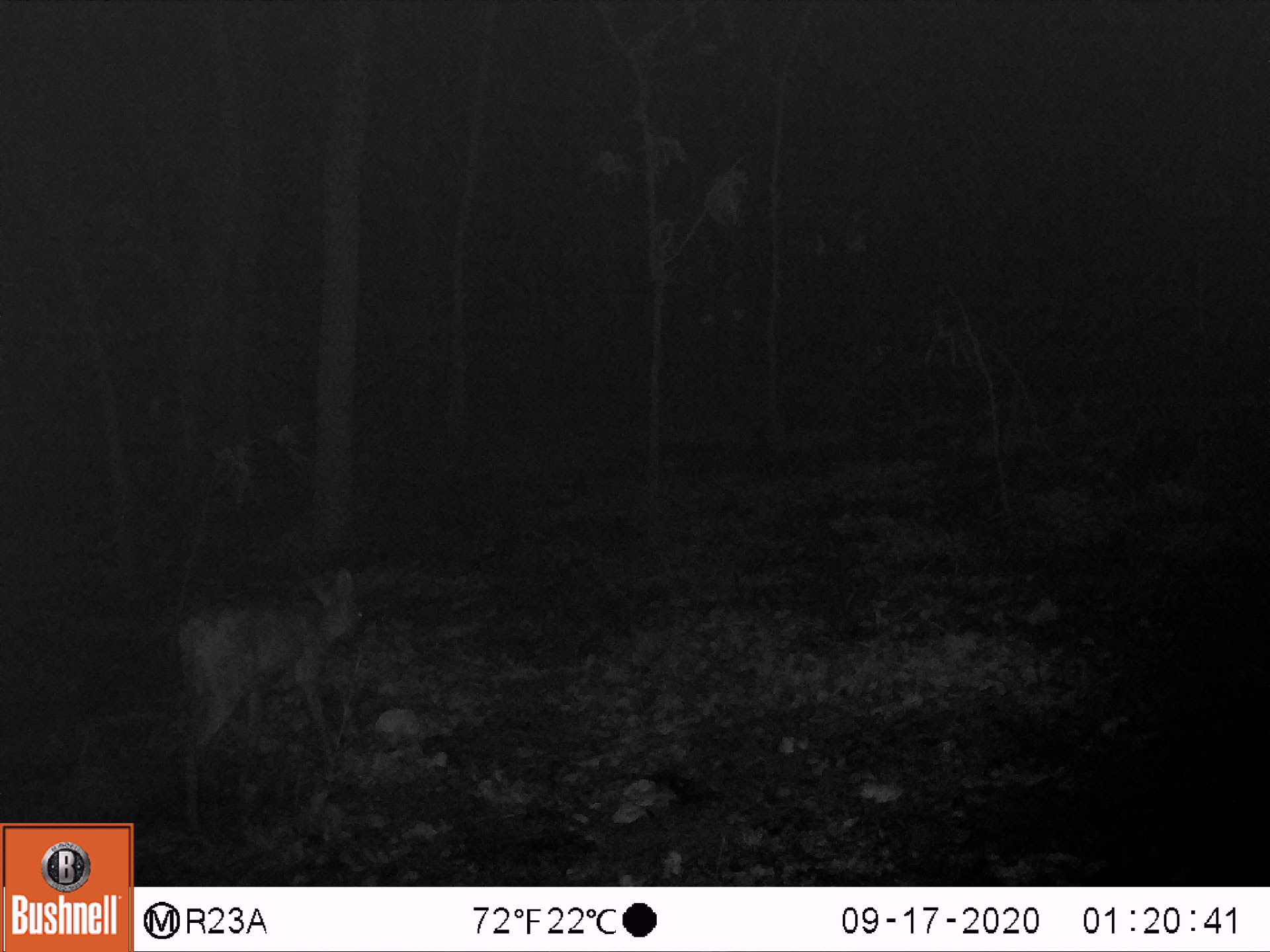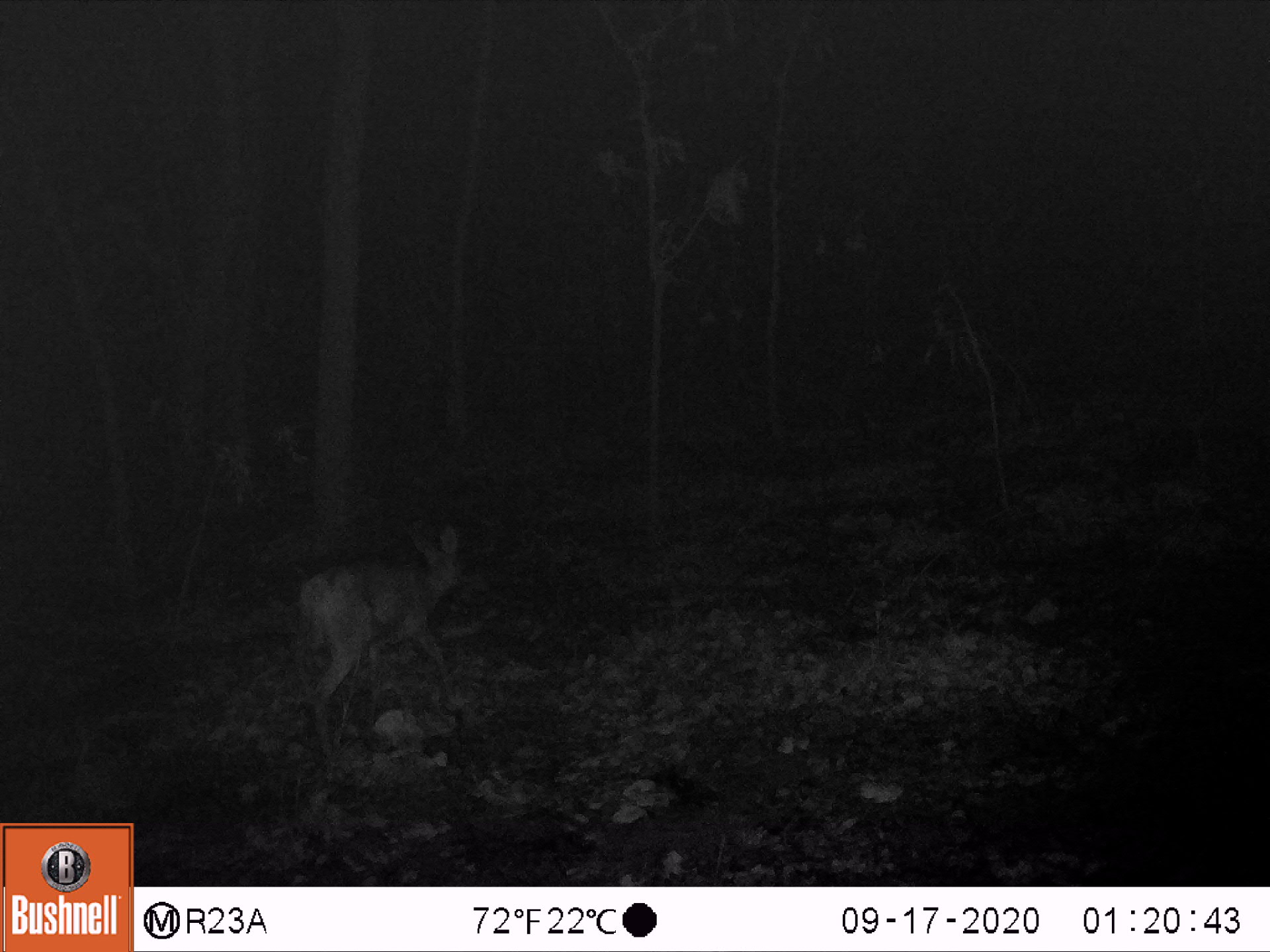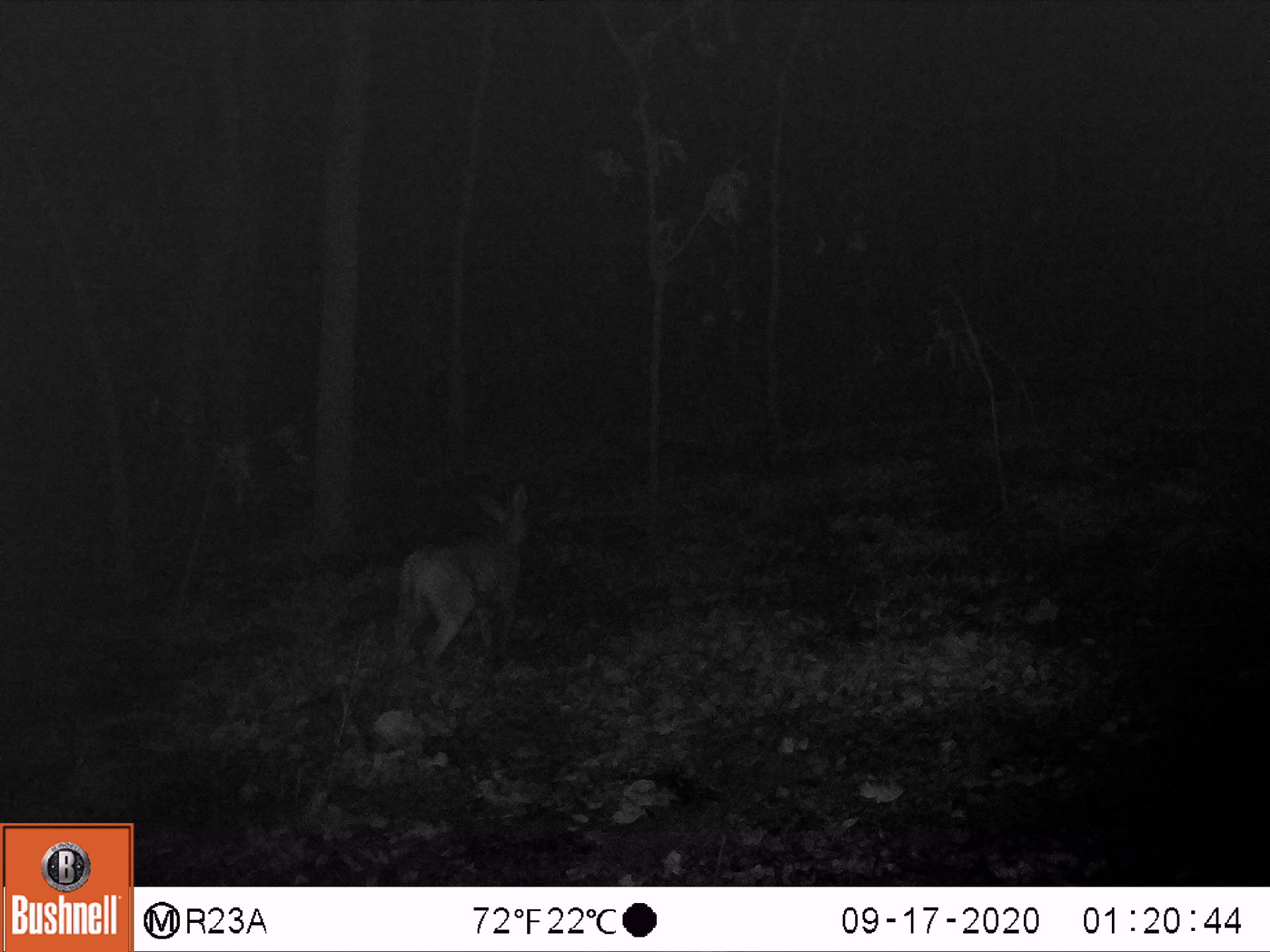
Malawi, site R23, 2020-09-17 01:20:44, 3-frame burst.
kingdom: Animalia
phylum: Chordata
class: Mammalia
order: Artiodactyla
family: Bovidae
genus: Sylvicapra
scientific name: Sylvicapra grimmia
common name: common duiker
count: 1